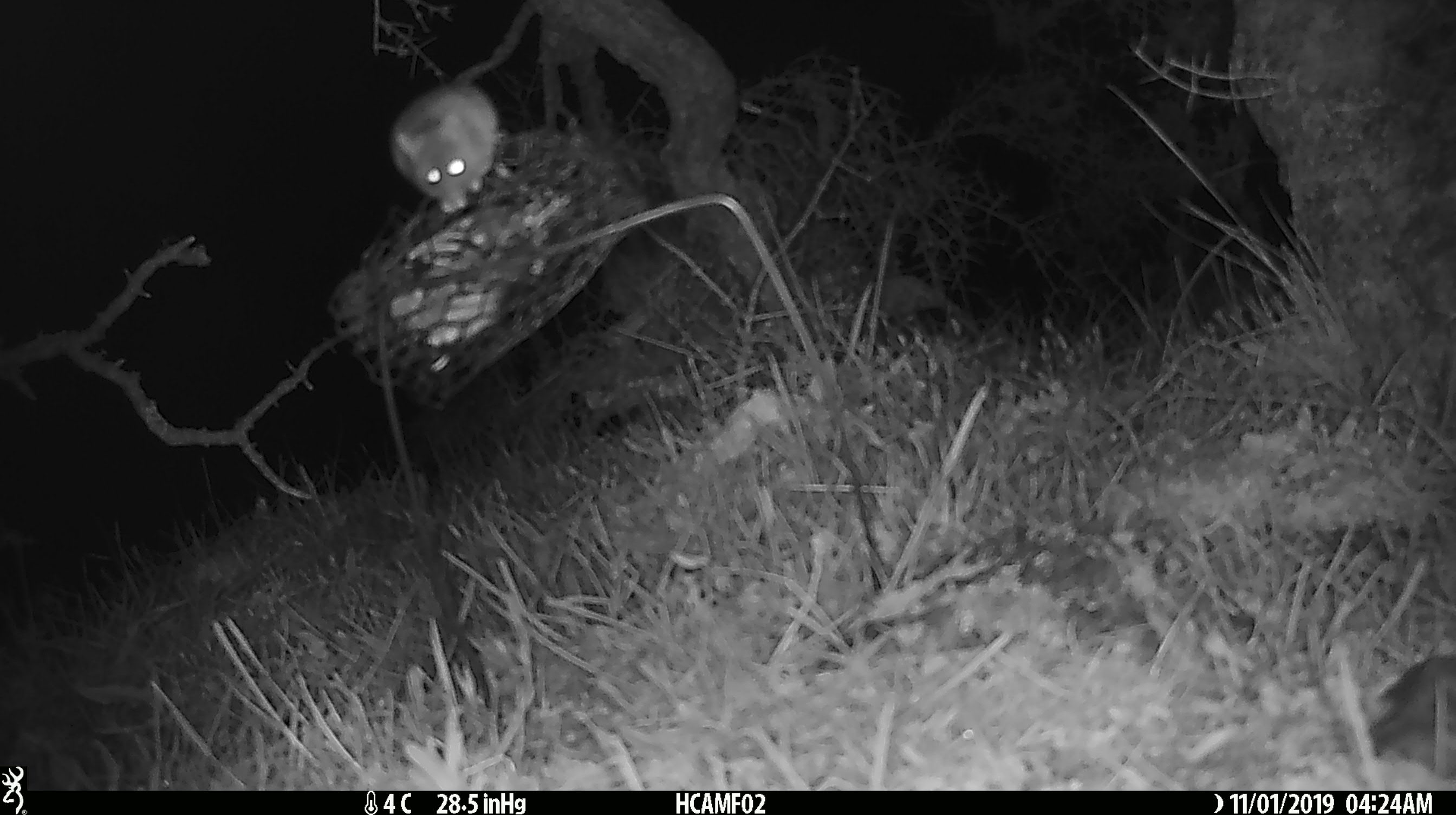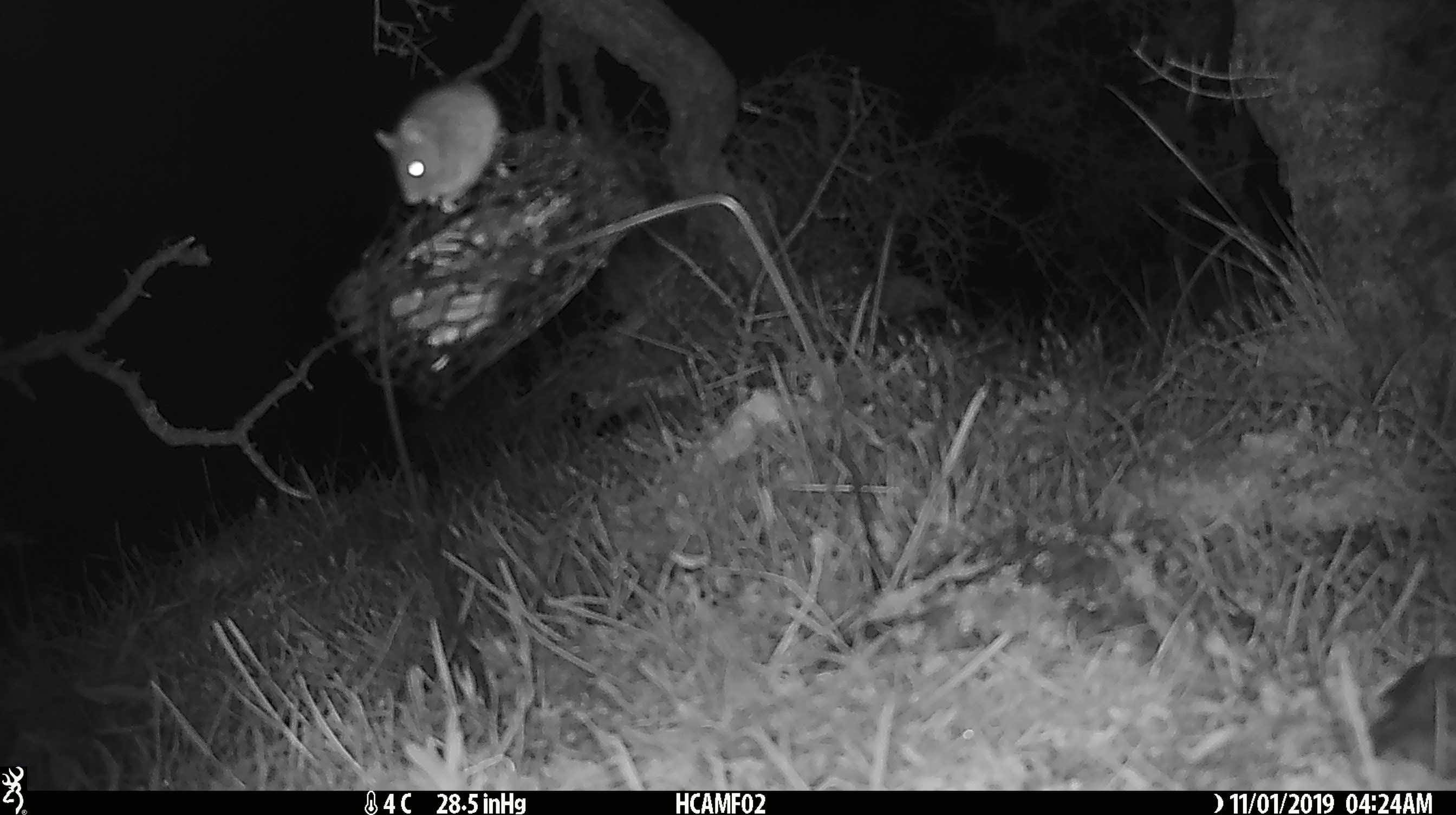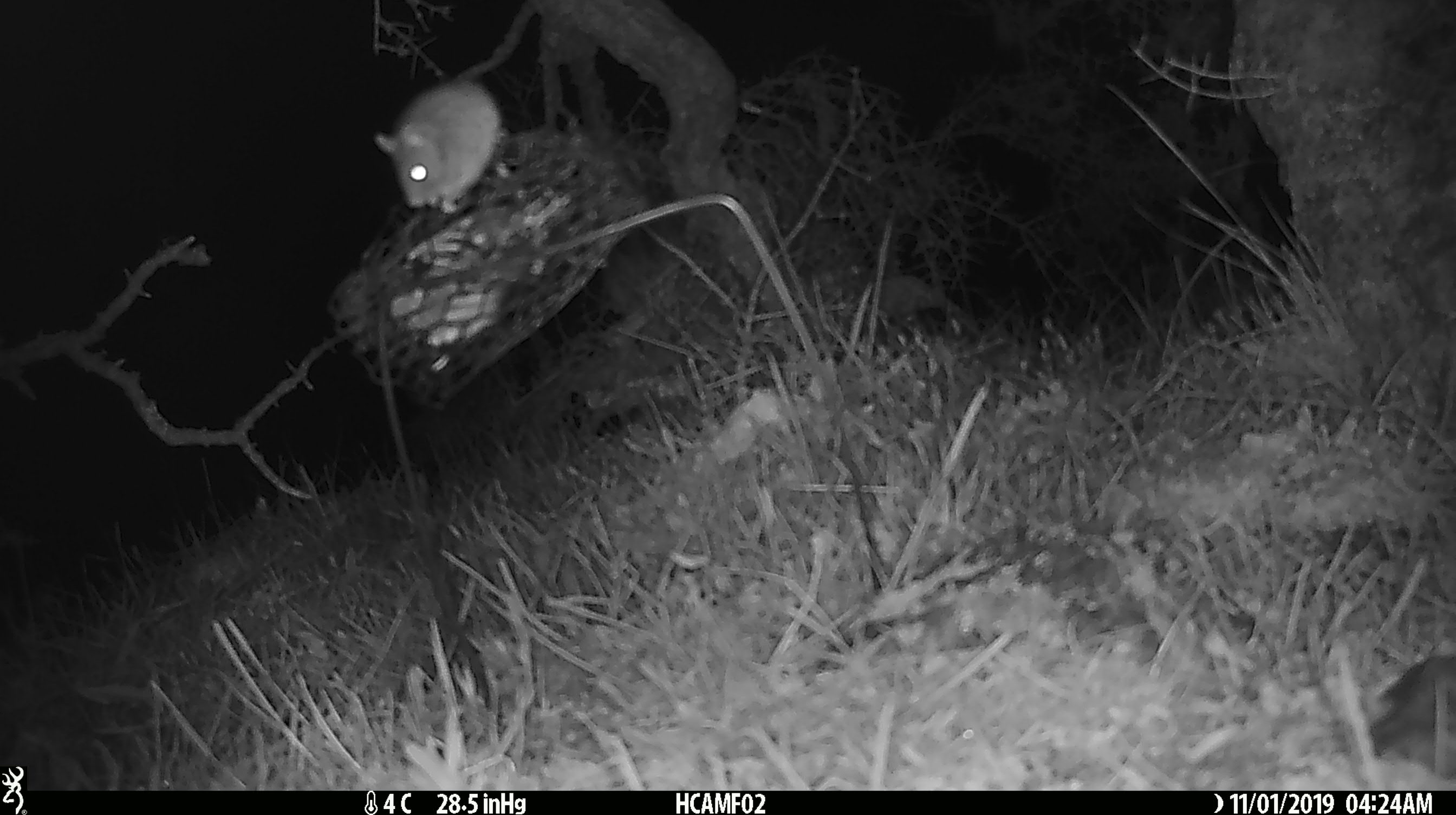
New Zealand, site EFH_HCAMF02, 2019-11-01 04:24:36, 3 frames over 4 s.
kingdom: Animalia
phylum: Chordata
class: Mammalia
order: Rodentia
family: Muridae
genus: Mus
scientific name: Mus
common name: mouse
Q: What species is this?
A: Mouse (Mus).